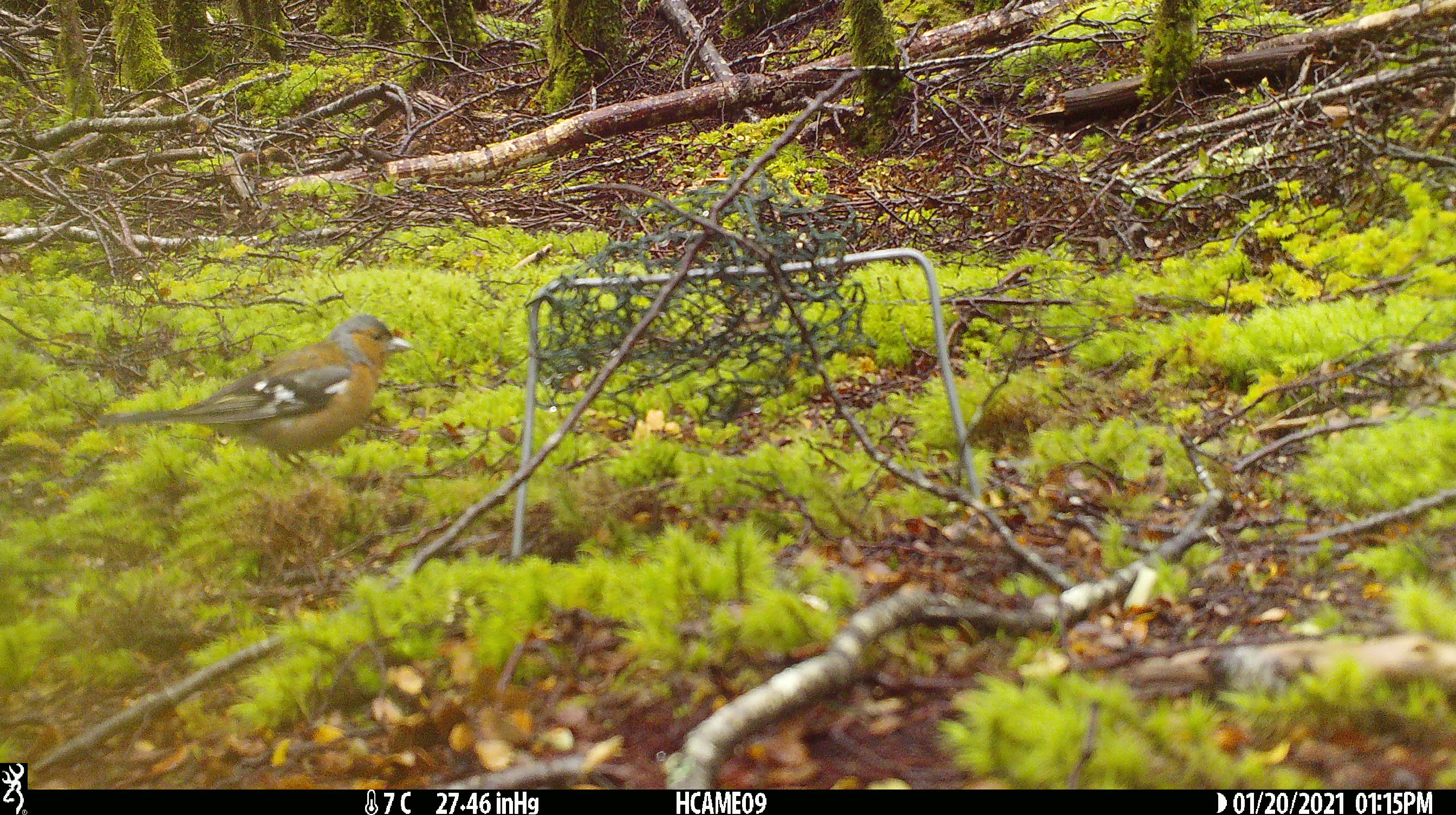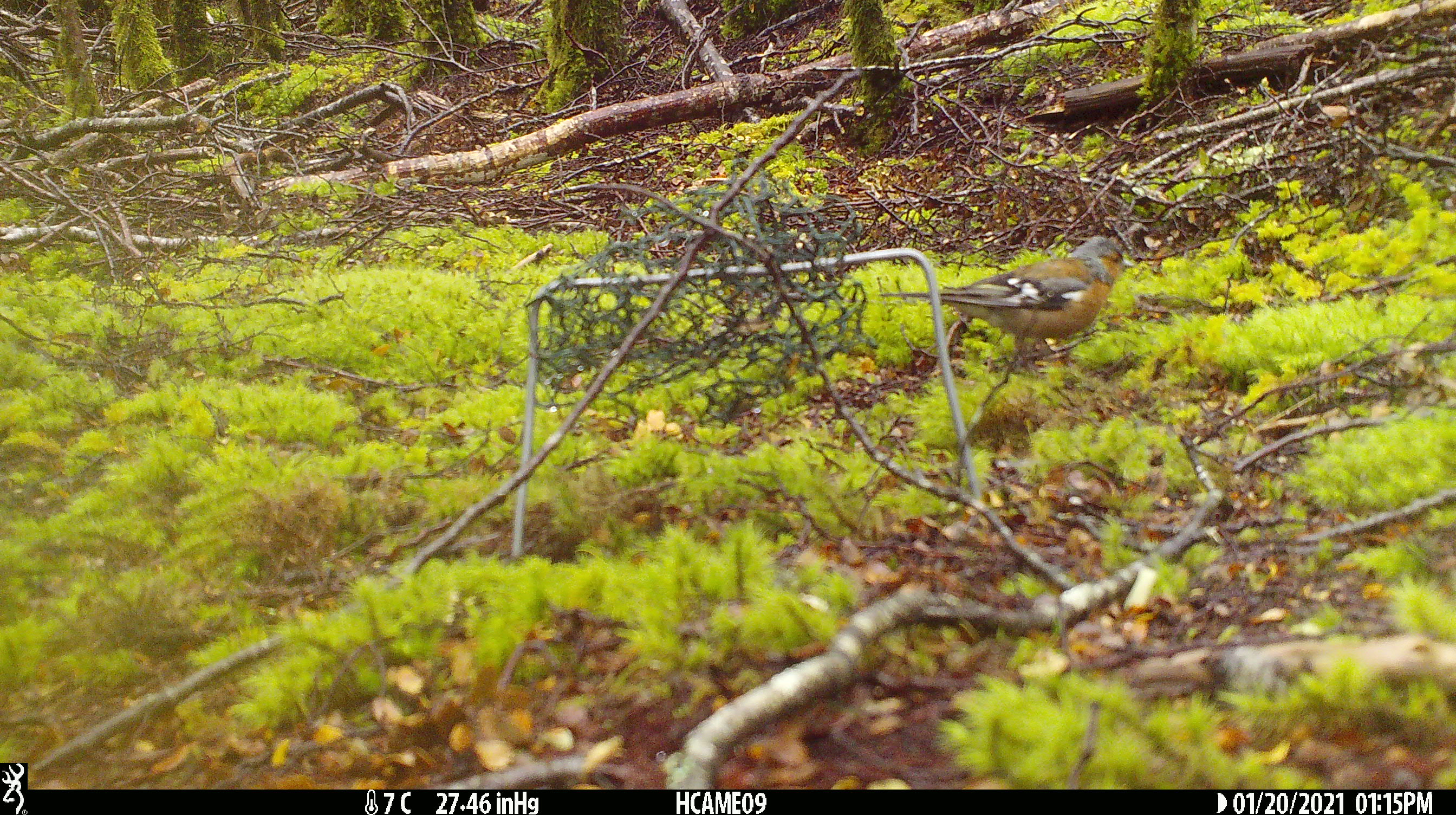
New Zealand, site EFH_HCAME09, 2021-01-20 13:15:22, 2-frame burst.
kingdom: Animalia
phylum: Chordata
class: Aves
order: Passeriformes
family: Fringillidae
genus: Fringilla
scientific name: Fringilla coelebs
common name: common chaffinch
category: chaffinch